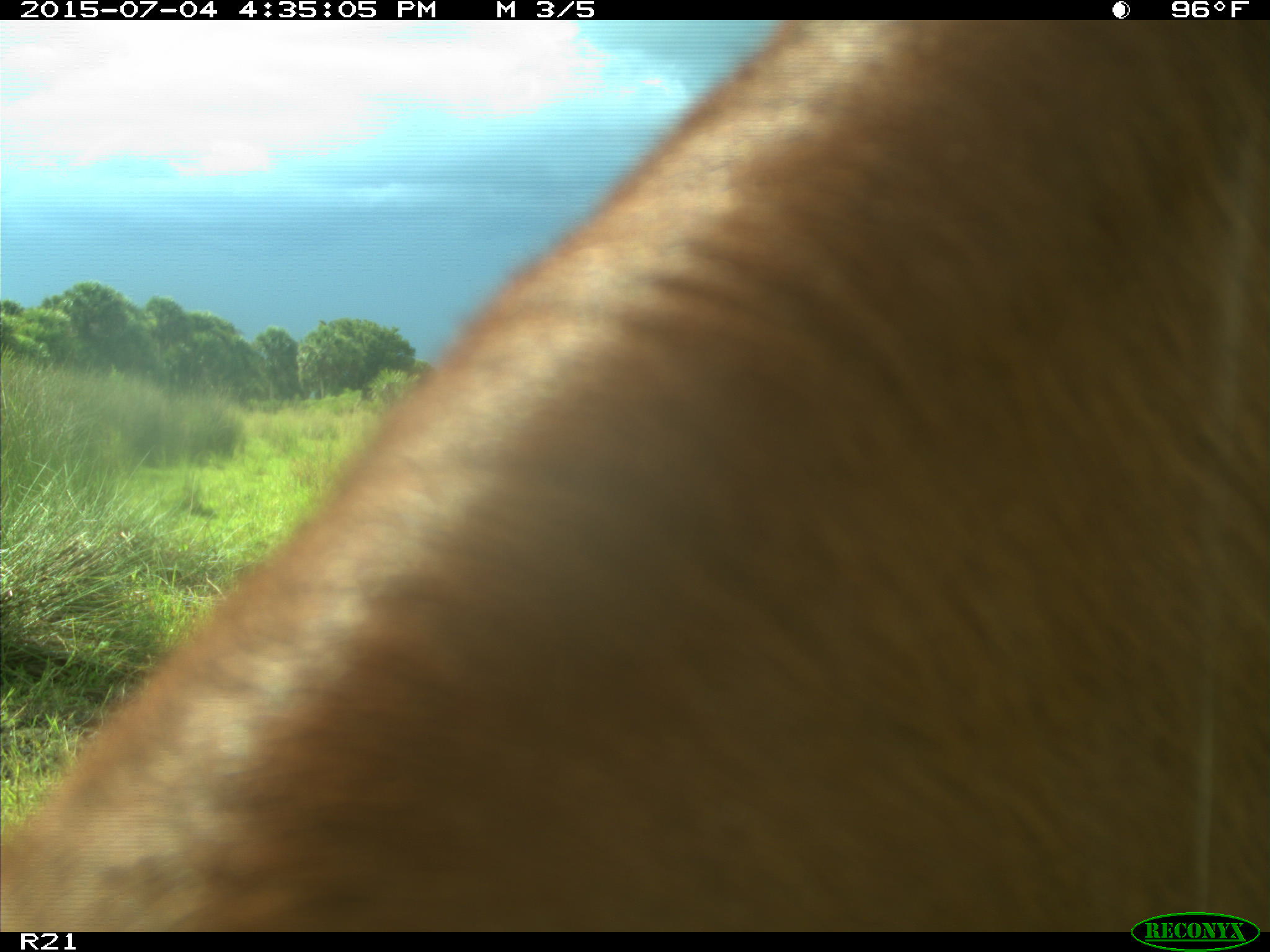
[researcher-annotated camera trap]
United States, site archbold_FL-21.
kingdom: Animalia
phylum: Chordata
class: Mammalia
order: Artiodactyla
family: Bovidae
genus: Bos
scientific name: Bos taurus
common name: domestic cow